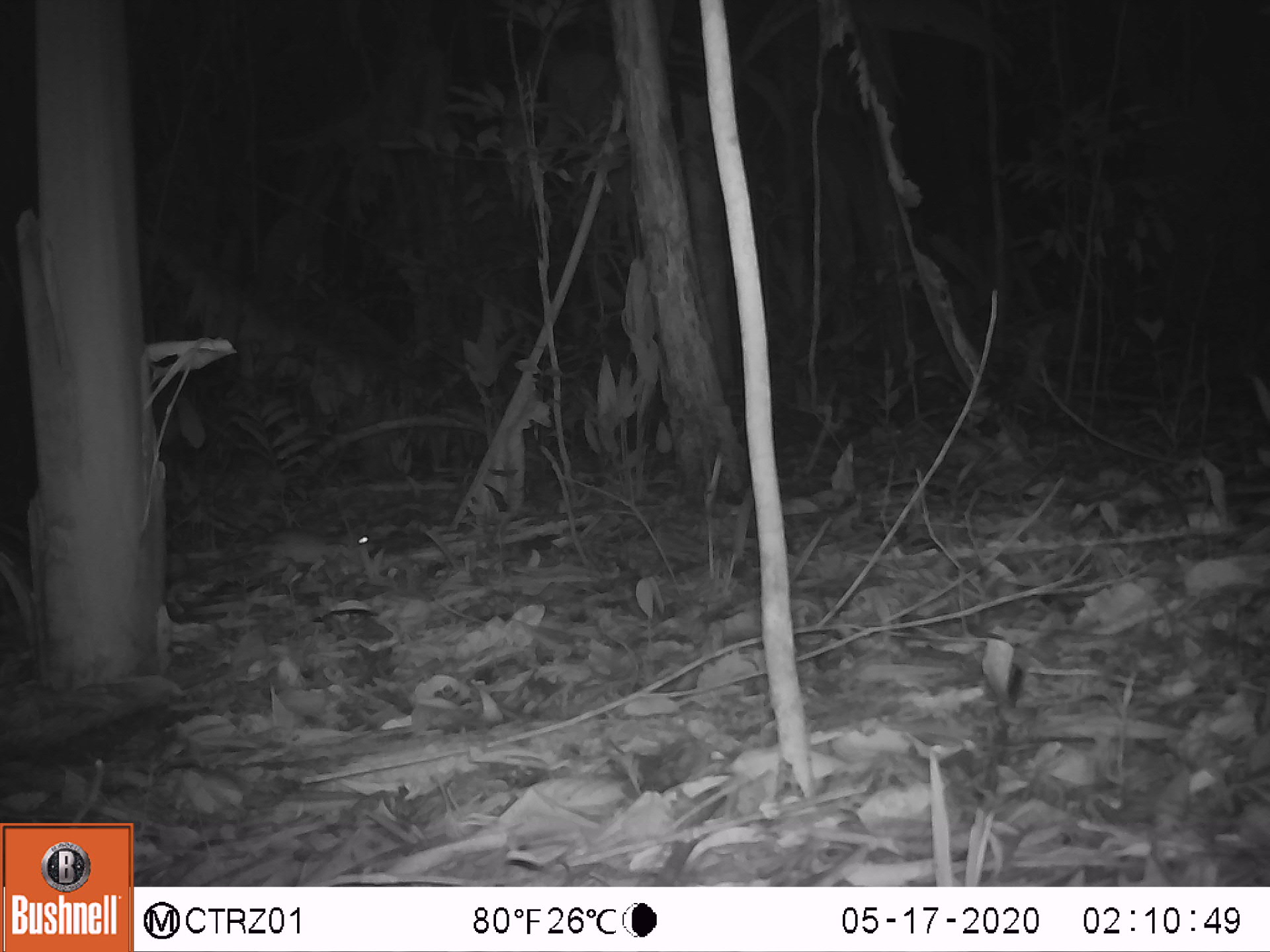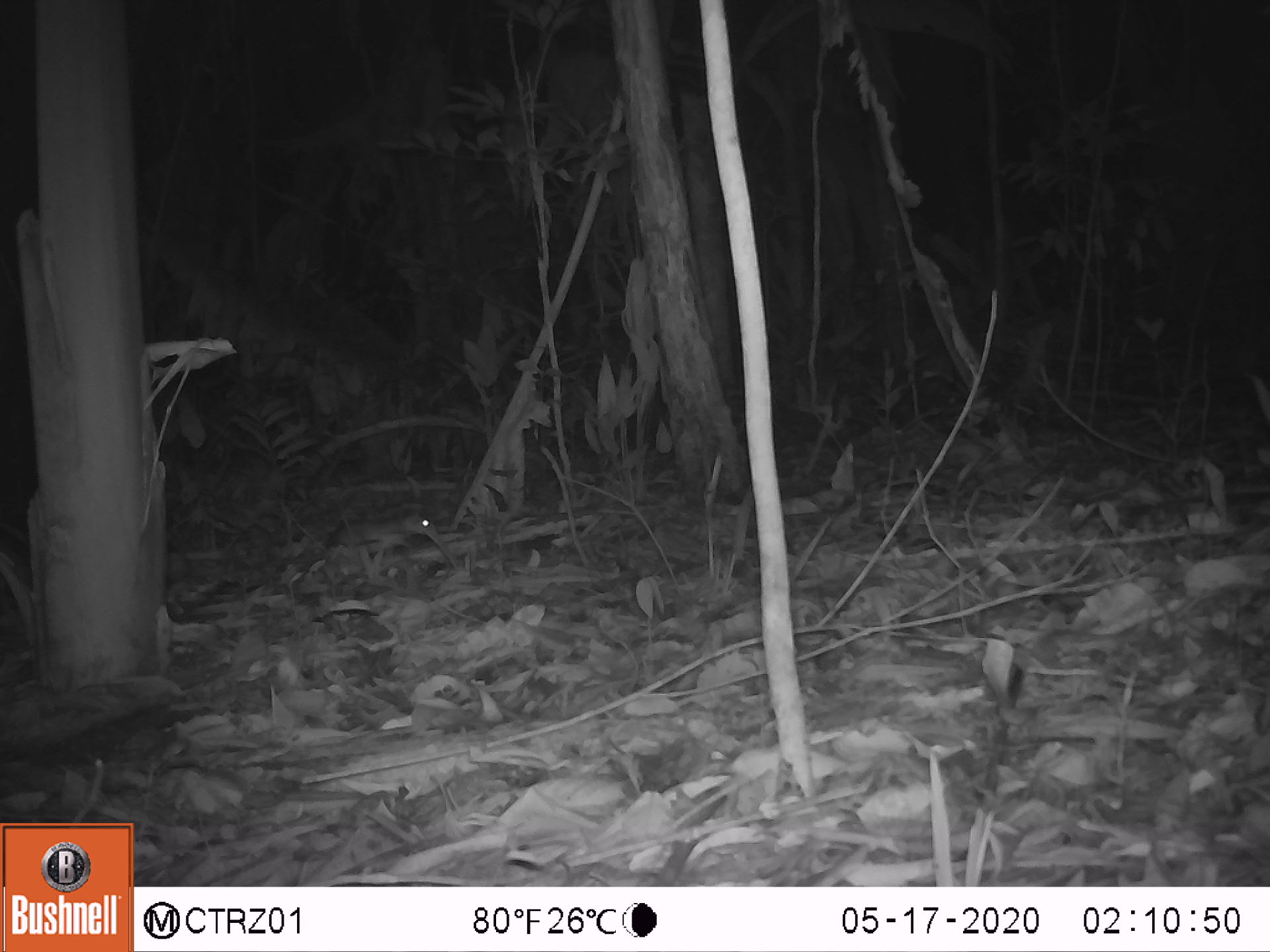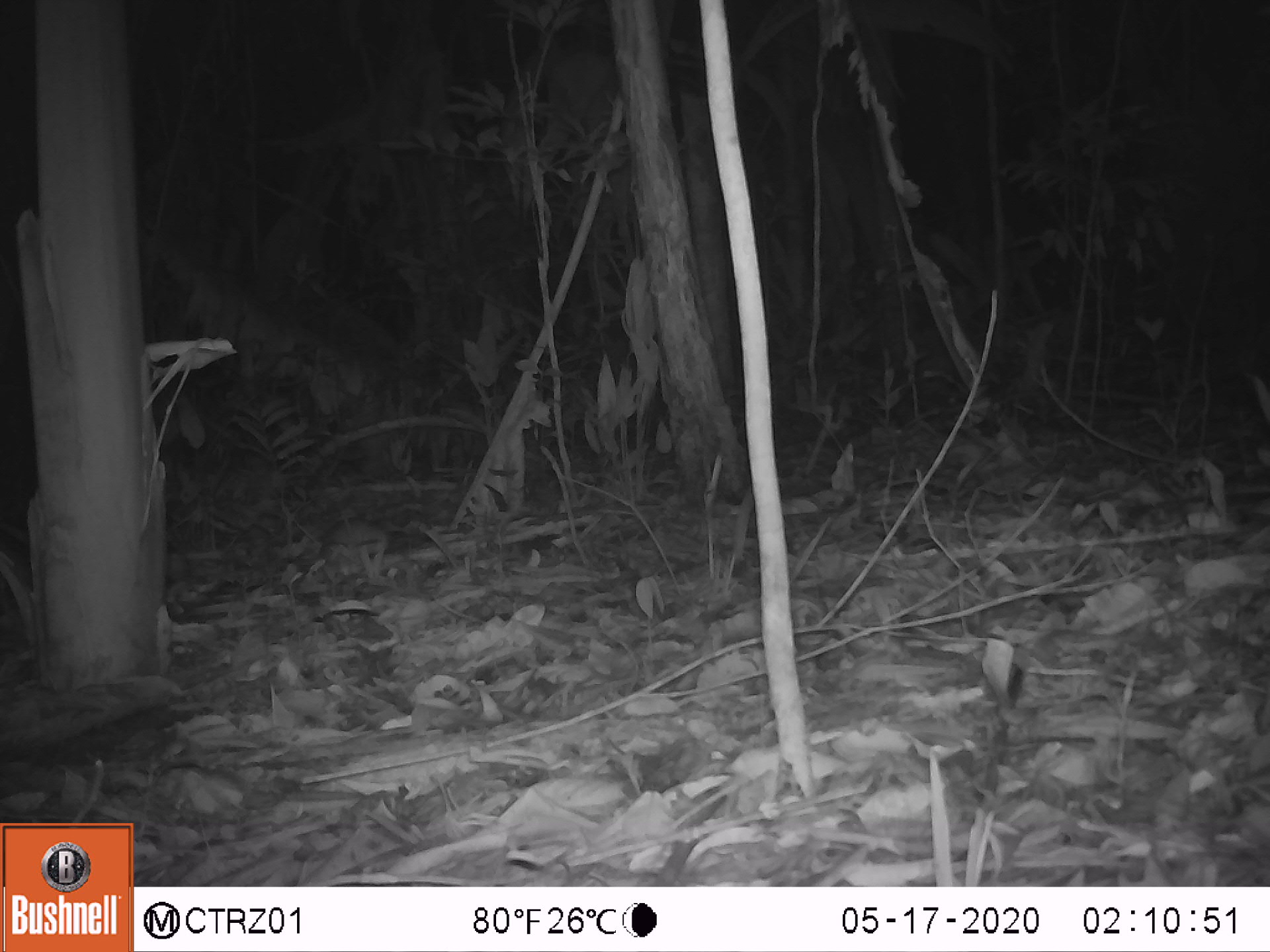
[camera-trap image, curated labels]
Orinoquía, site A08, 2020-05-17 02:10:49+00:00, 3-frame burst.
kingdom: Animalia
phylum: Chordata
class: Mammalia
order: Rodentia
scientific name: Rodentia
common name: rodent